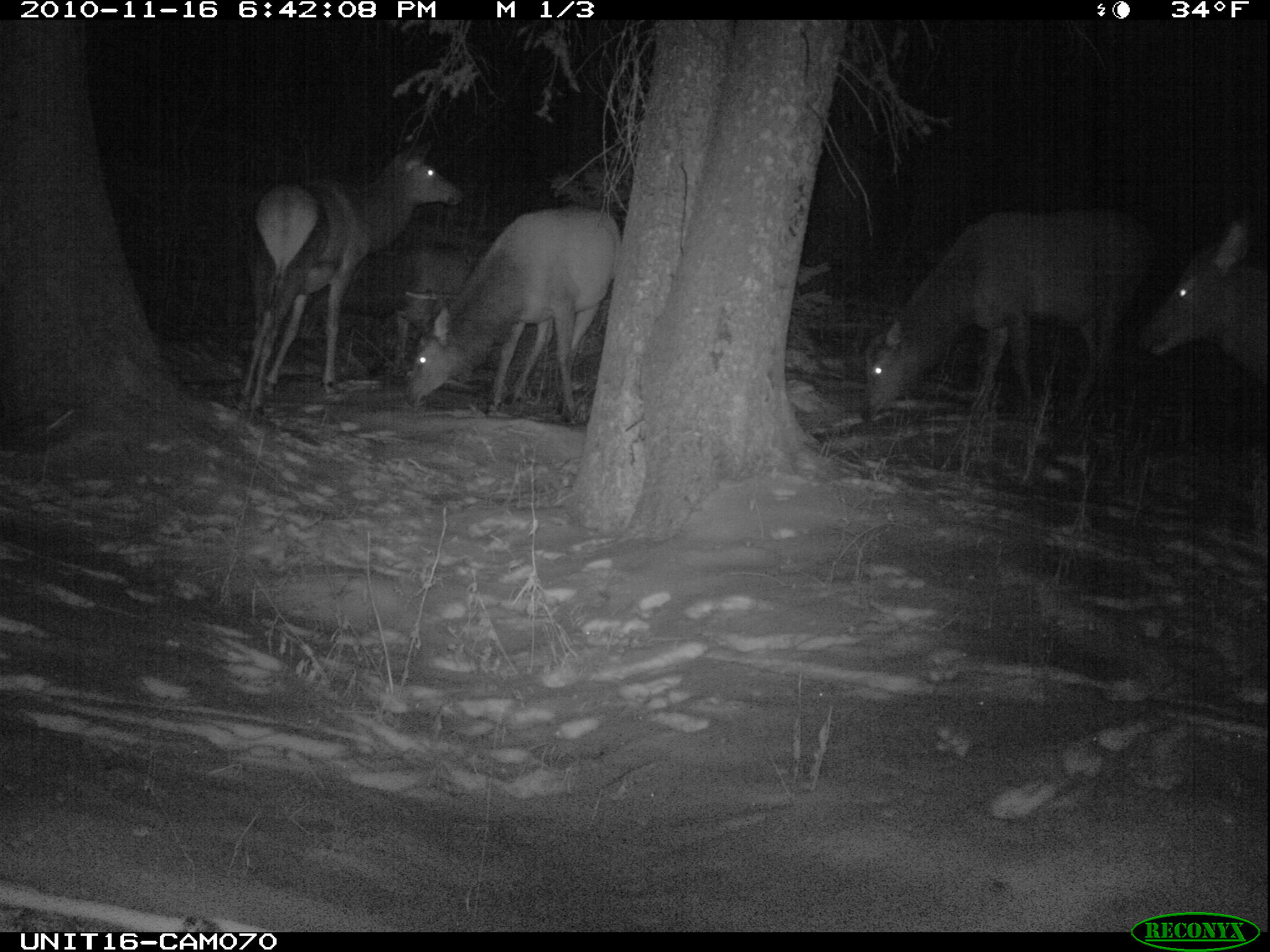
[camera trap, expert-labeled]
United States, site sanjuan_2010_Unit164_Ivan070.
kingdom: Animalia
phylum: Chordata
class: Mammalia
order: Artiodactyla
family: Cervidae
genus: Cervus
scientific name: Cervus elaphus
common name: red deer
Cervus elaphus (red deer).